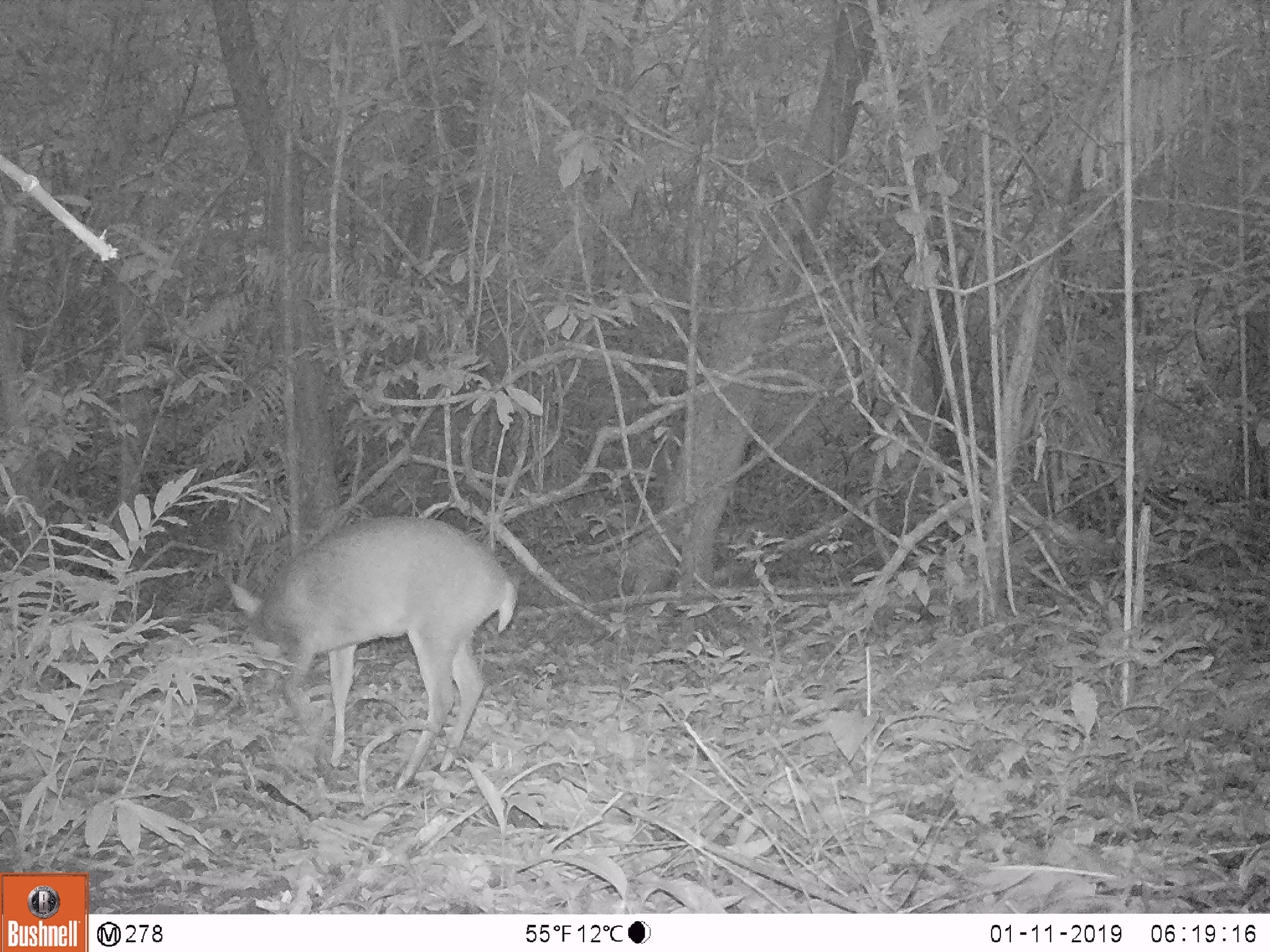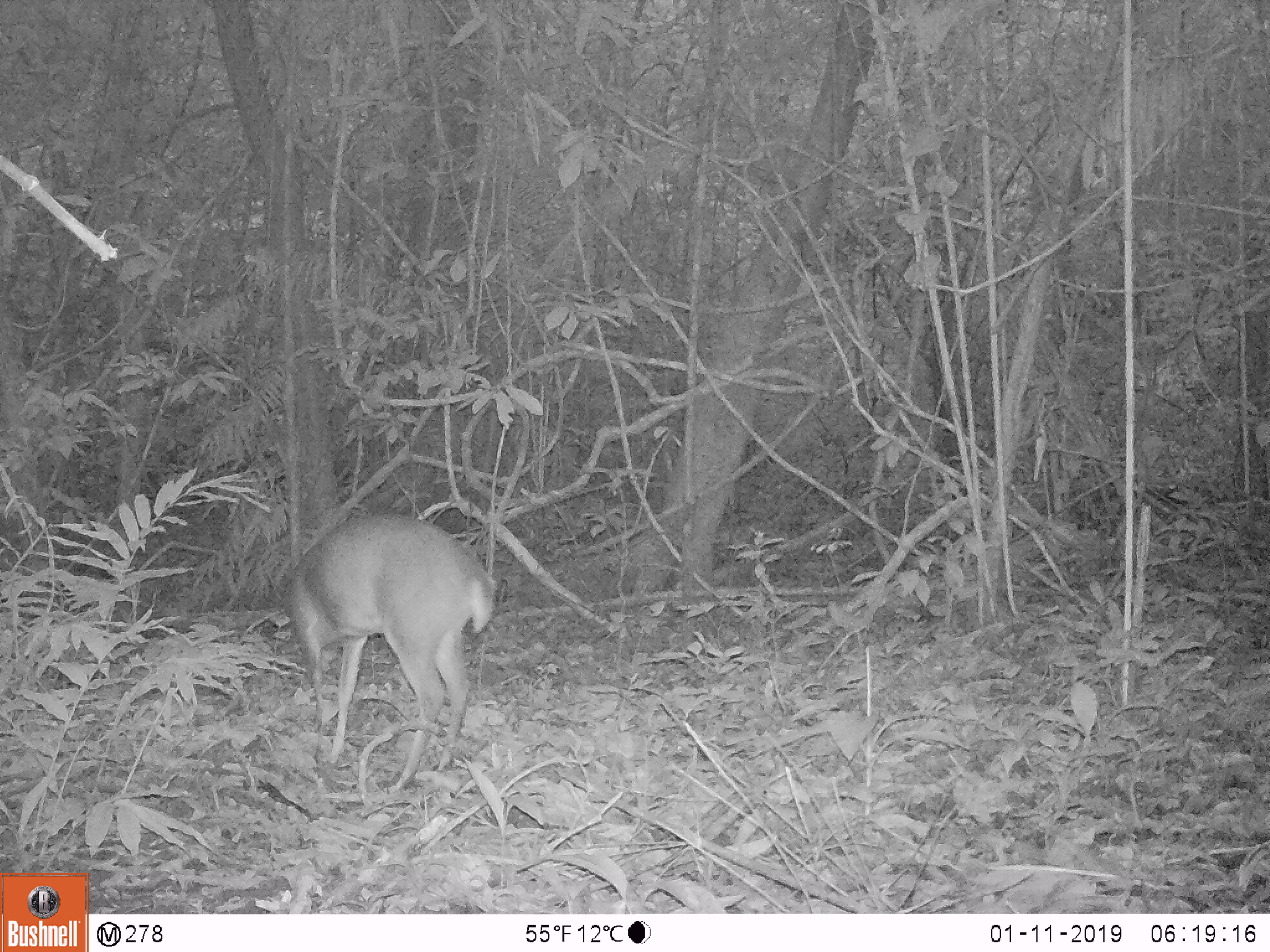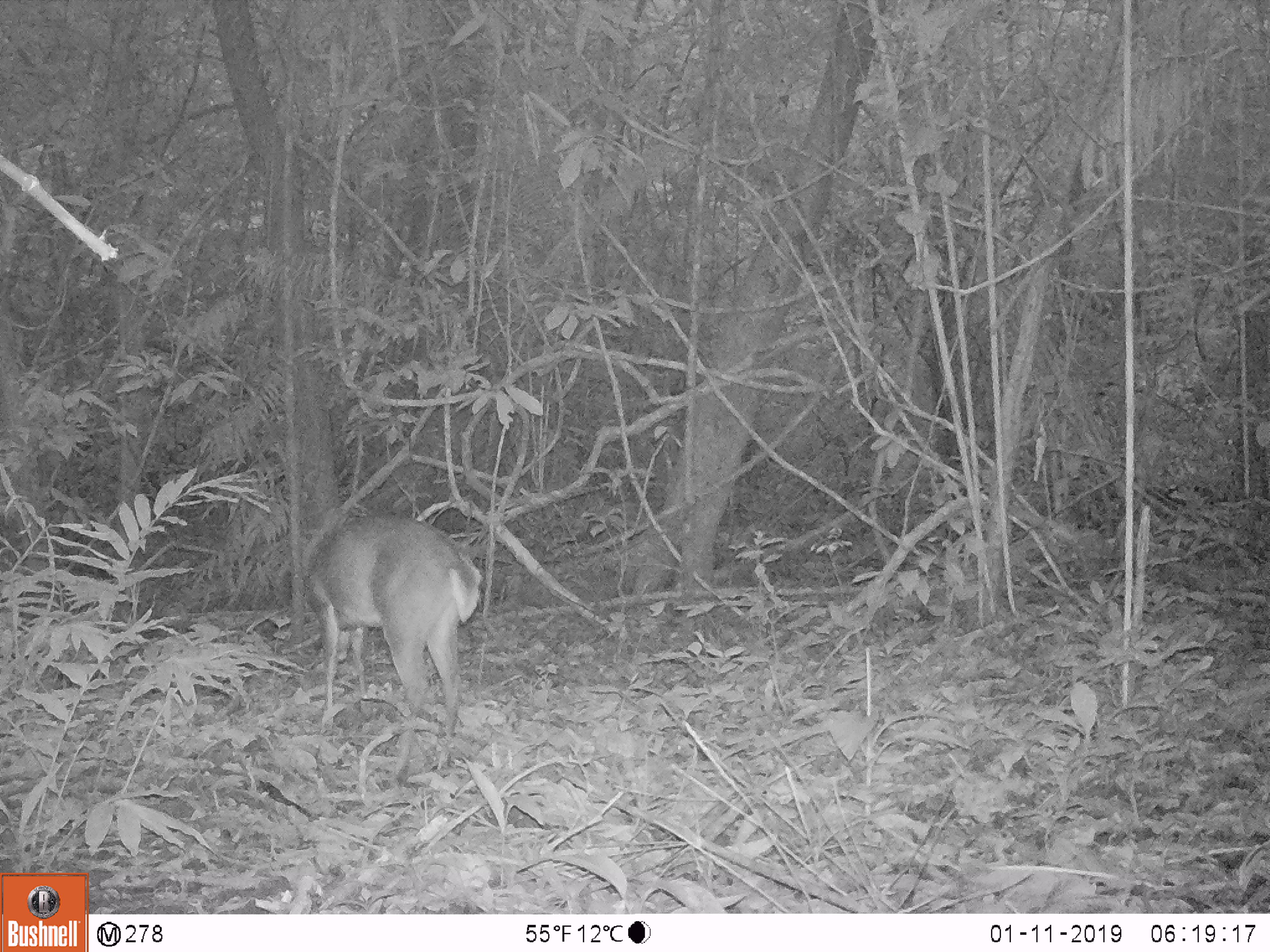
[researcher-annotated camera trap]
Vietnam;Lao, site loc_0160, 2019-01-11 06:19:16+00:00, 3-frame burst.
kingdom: Animalia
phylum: Chordata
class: Mammalia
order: Artiodactyla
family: Cervidae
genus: Muntiacus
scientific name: Muntiacus vuquangensis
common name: large-antlered muntjac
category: large antlered muntjac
Large antlered muntjac (large-antlered muntjac) (Muntiacus vuquangensis). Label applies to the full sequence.